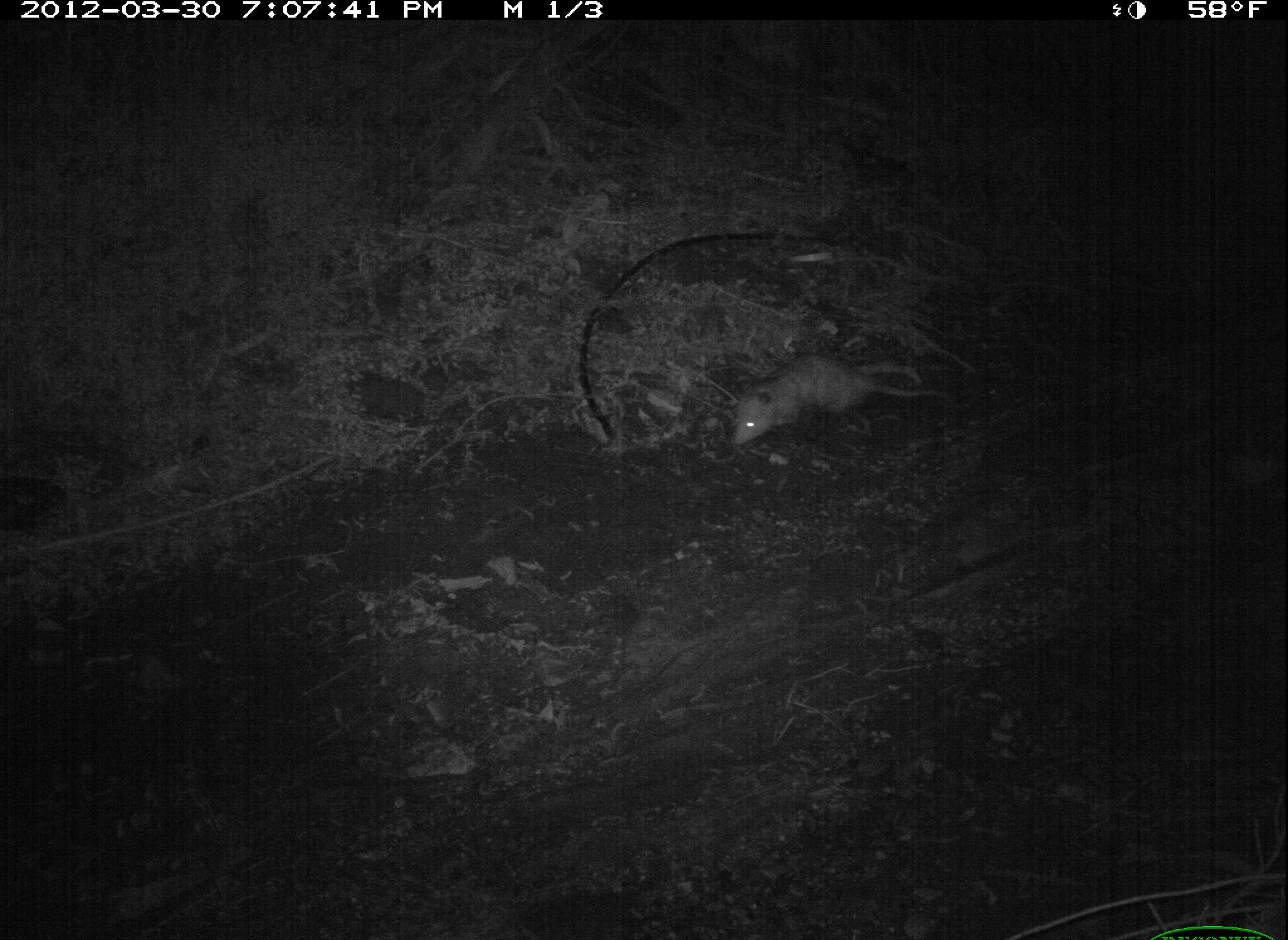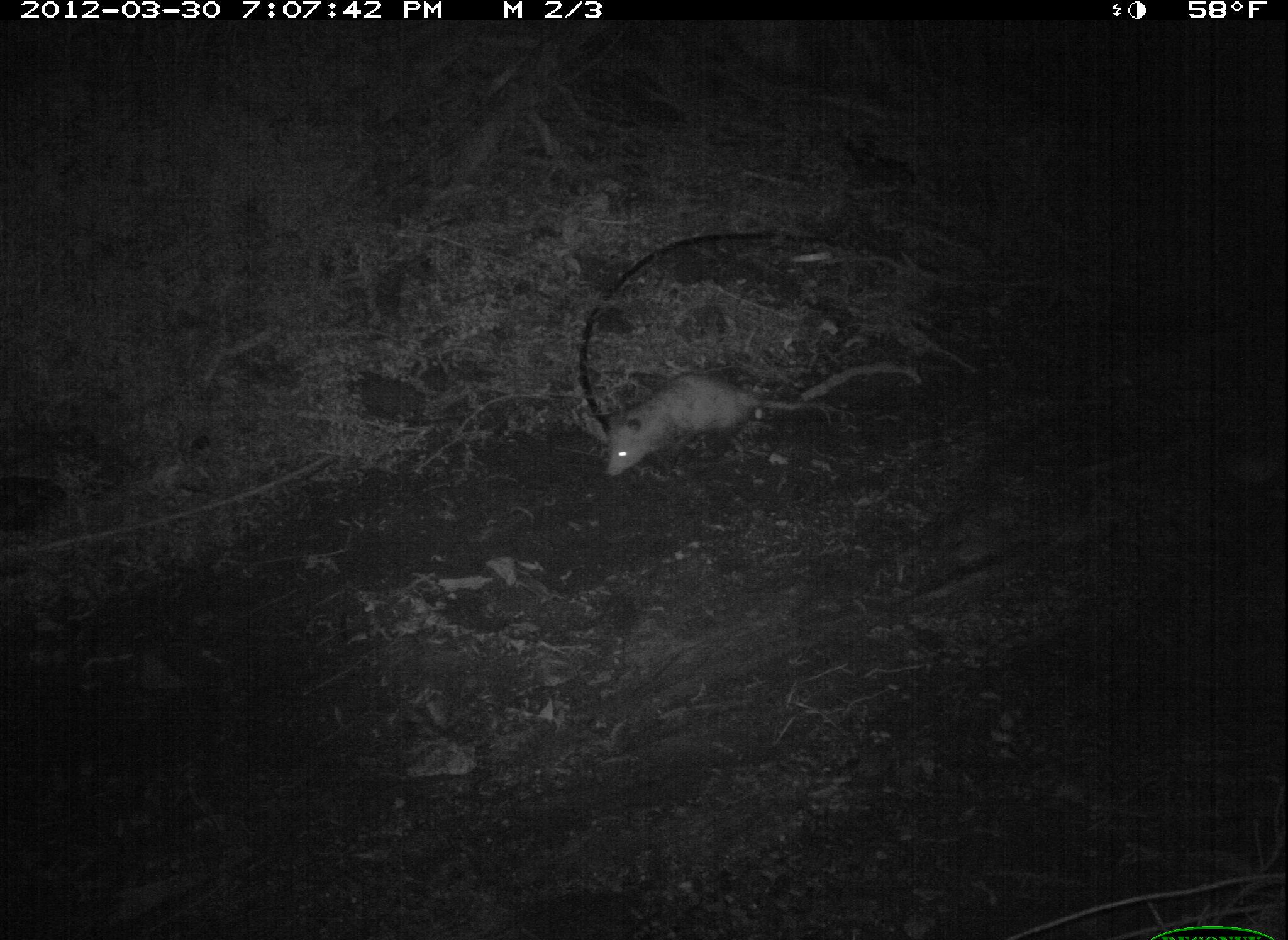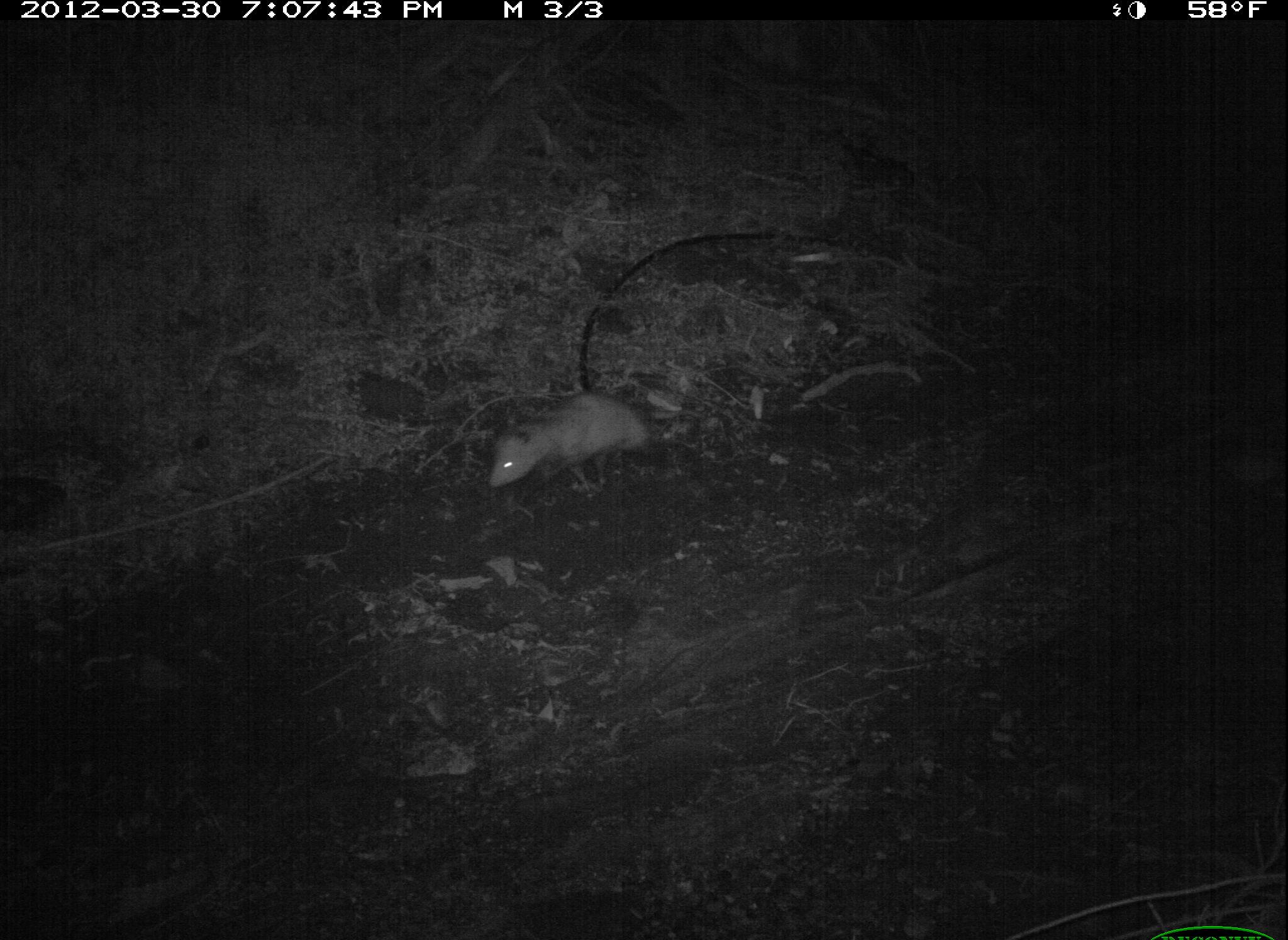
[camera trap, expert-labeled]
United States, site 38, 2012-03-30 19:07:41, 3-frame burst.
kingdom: Animalia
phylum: Chordata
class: Mammalia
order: Didelphimorphia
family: Didelphidae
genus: Didelphis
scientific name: Didelphis virginiana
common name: virginia opossum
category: opossum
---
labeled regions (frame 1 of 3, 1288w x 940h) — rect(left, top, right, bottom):
opossum: rect(710, 343, 968, 457)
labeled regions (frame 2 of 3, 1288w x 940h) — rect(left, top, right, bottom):
opossum: rect(592, 356, 852, 491)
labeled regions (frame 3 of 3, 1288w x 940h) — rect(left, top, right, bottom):
opossum: rect(477, 372, 710, 499)